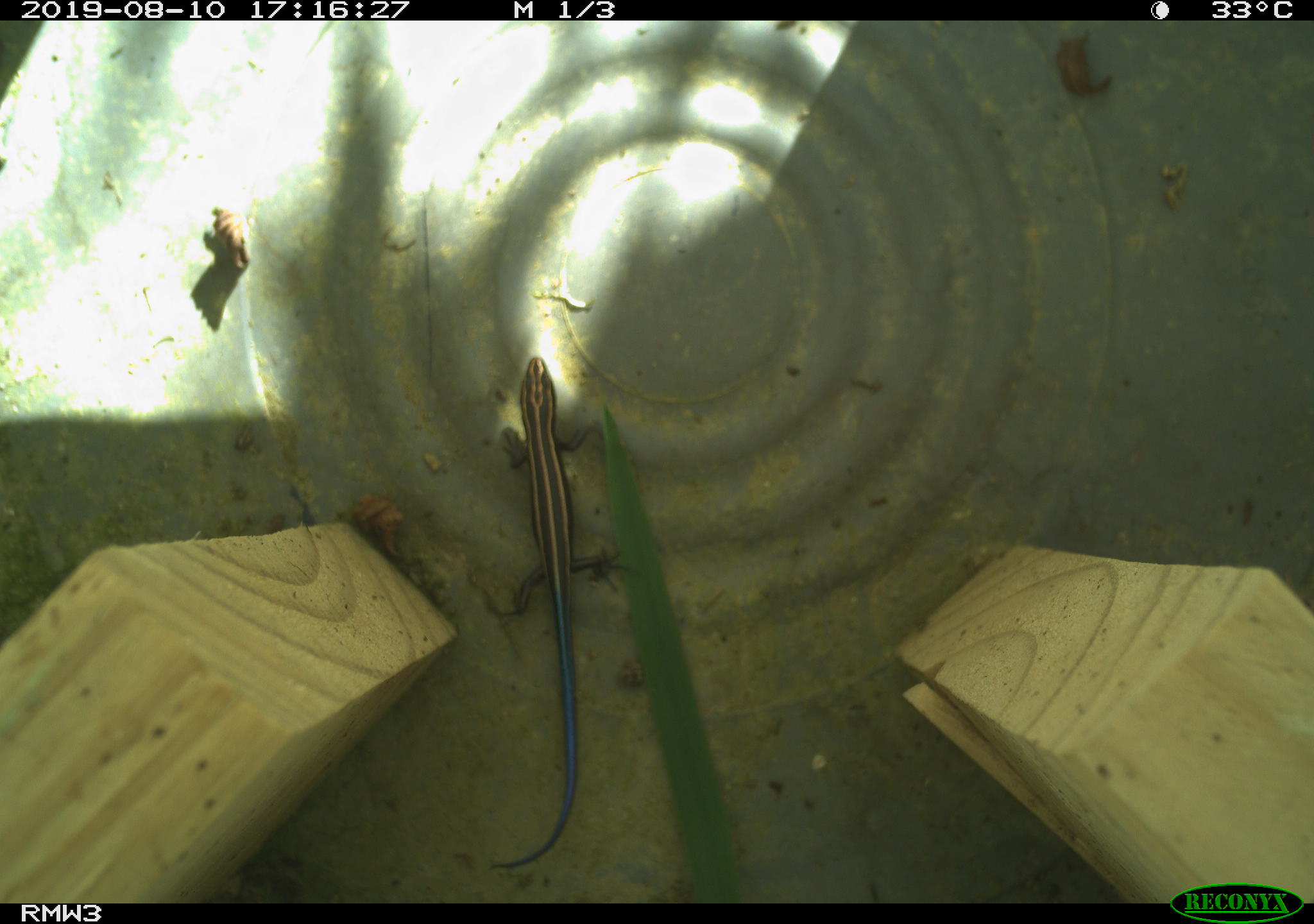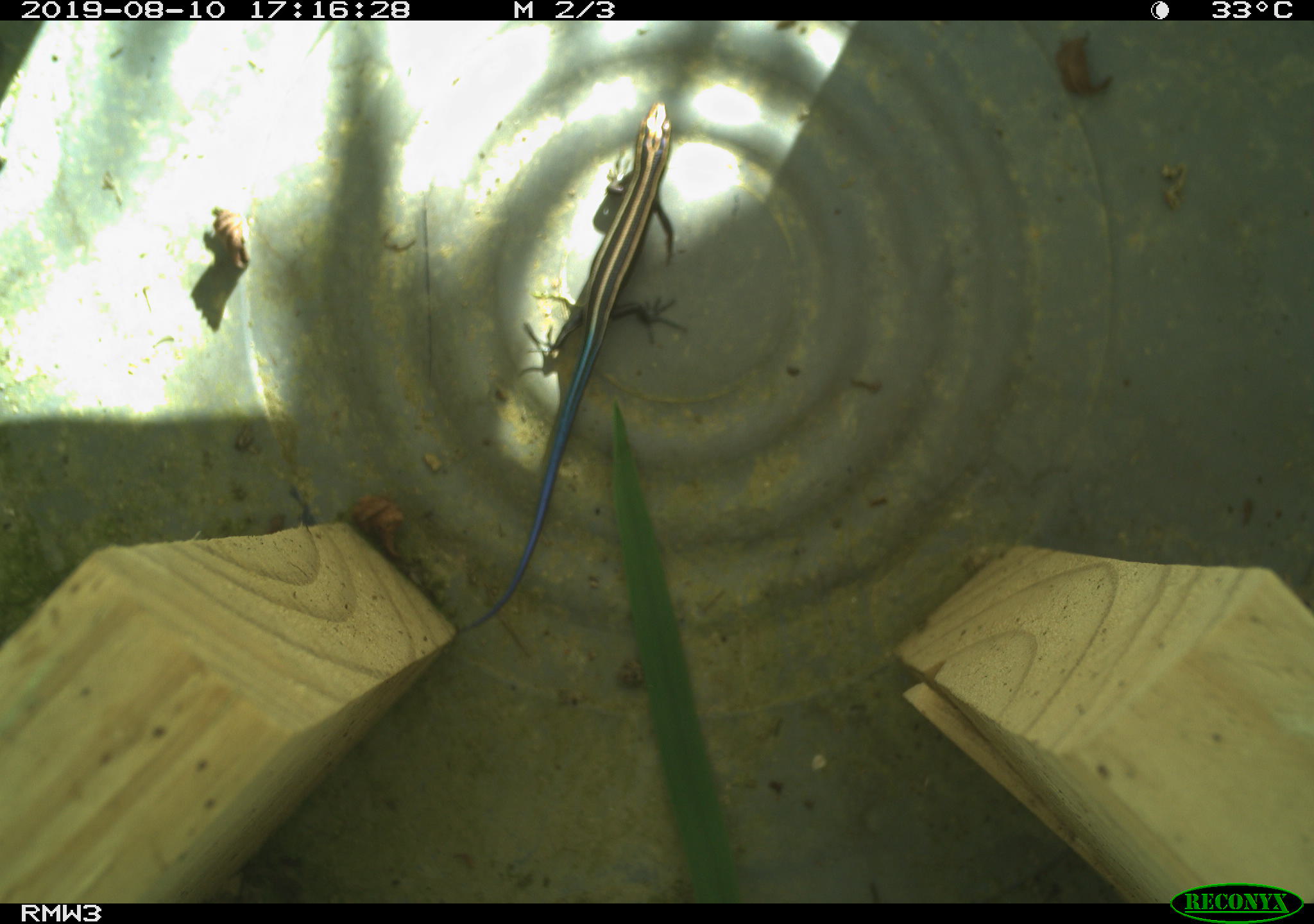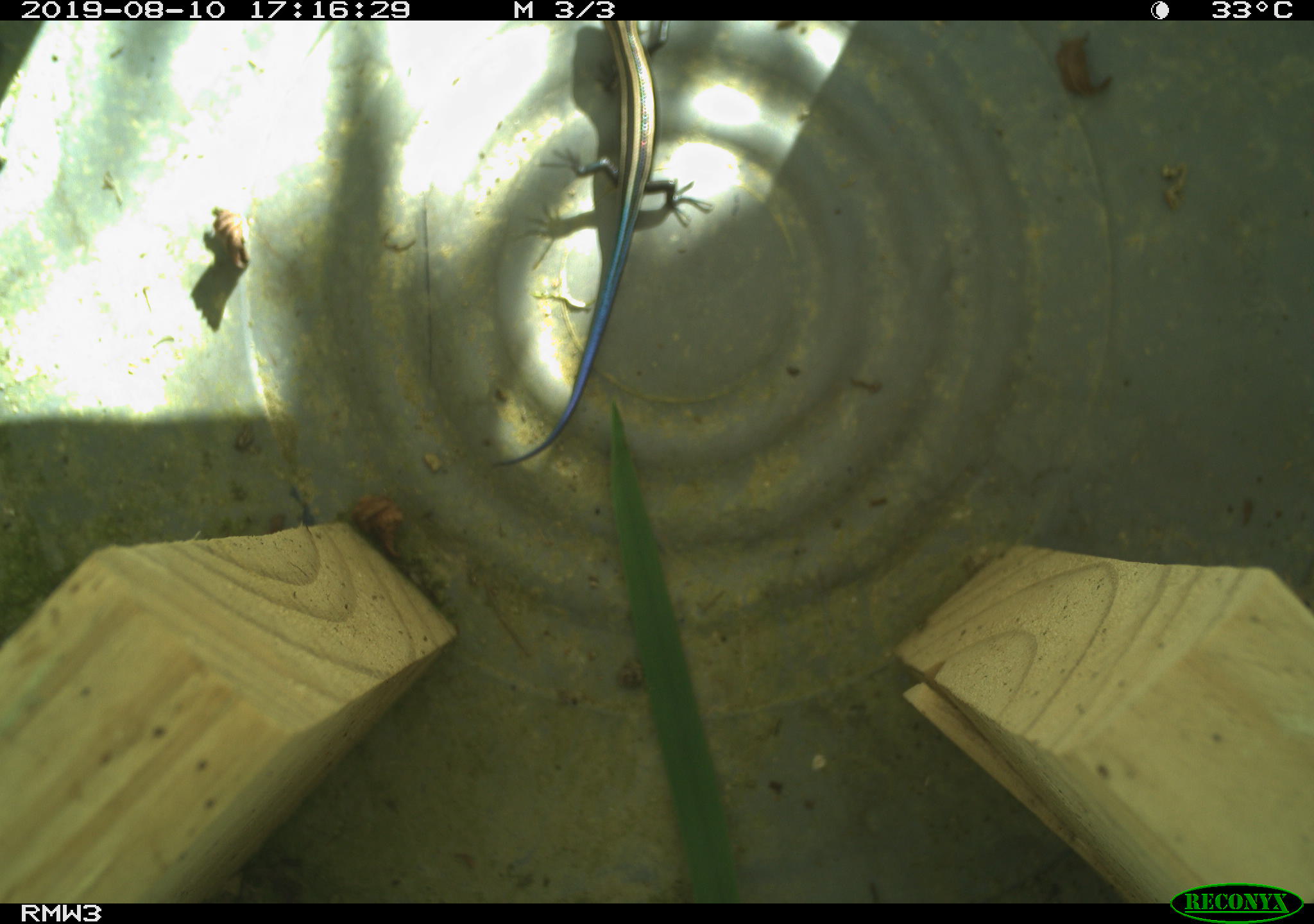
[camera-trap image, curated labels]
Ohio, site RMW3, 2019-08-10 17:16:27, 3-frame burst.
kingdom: Animalia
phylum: Chordata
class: Reptilia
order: Squamata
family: Scincidae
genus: Plestiodon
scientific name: Plestiodon fasciatus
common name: common five-lined skink